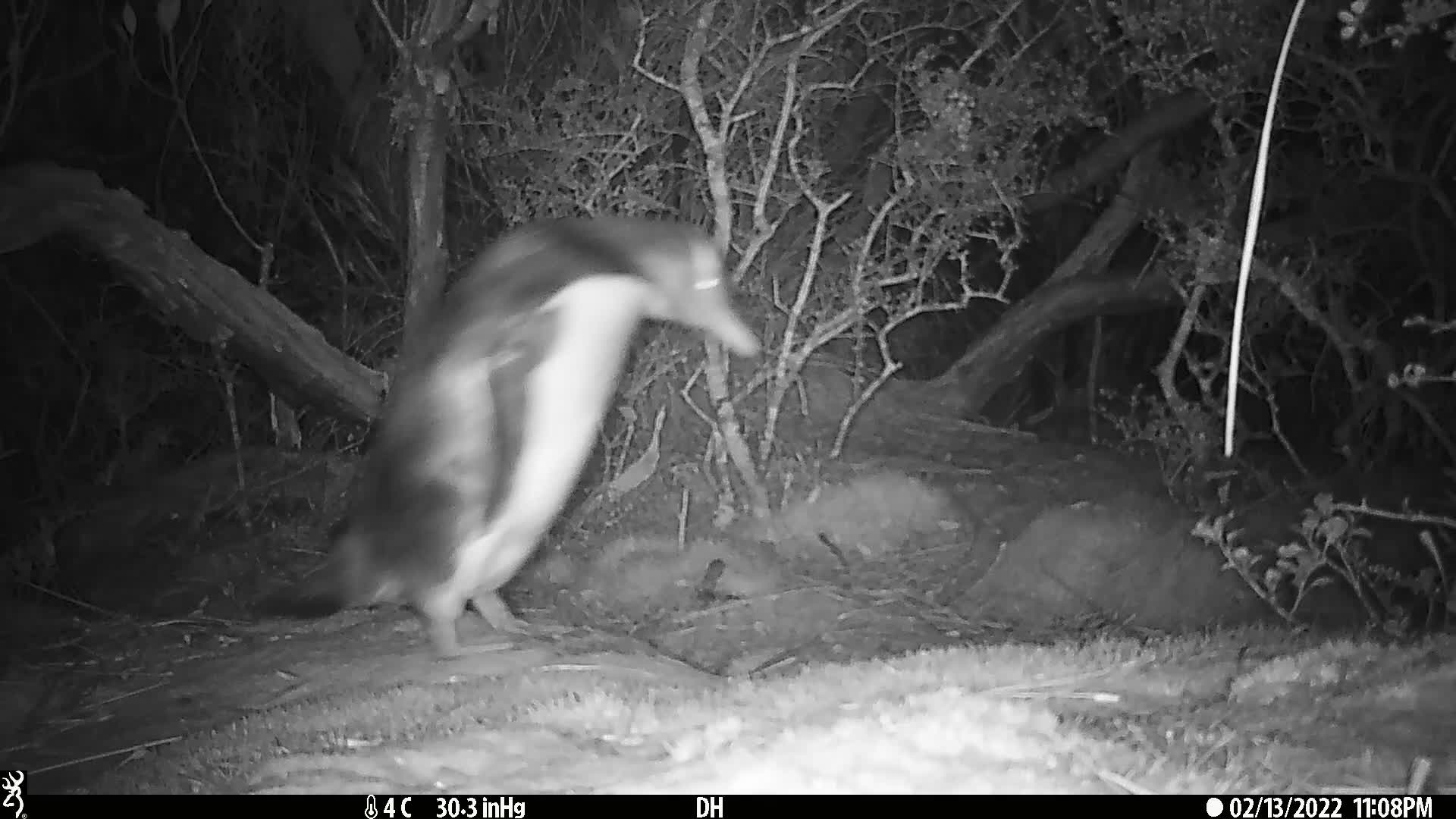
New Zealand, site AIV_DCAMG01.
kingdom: Animalia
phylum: Chordata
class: Aves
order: Sphenisciformes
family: Spheniscidae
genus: Megadyptes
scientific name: Megadyptes antipodes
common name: yellow-eyed penguin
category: yellow eyed penguin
Yellow eyed penguin (yellow-eyed penguin) (Megadyptes antipodes).